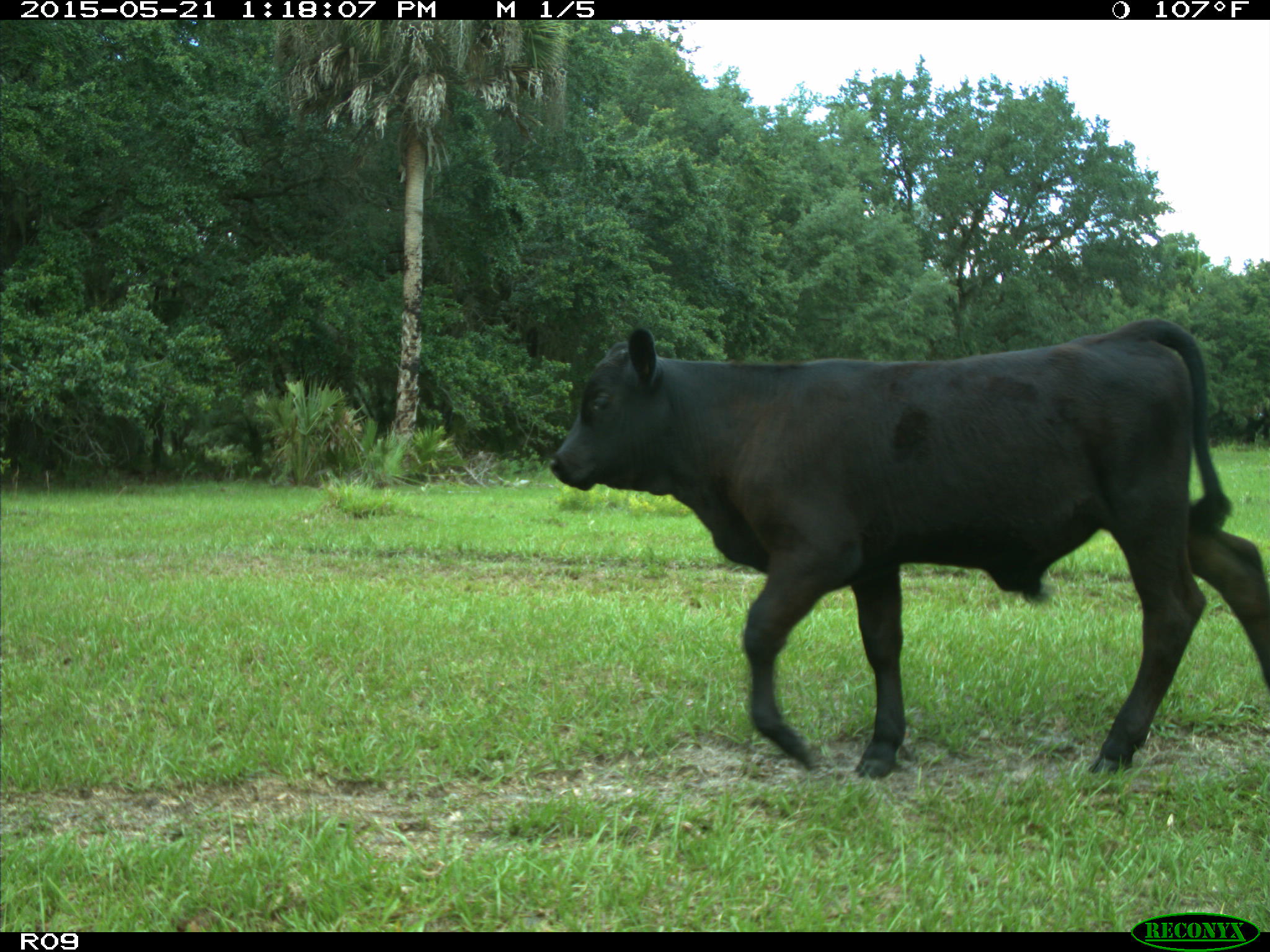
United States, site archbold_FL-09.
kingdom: Animalia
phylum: Chordata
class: Mammalia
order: Artiodactyla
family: Bovidae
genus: Bos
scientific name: Bos taurus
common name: domestic cow